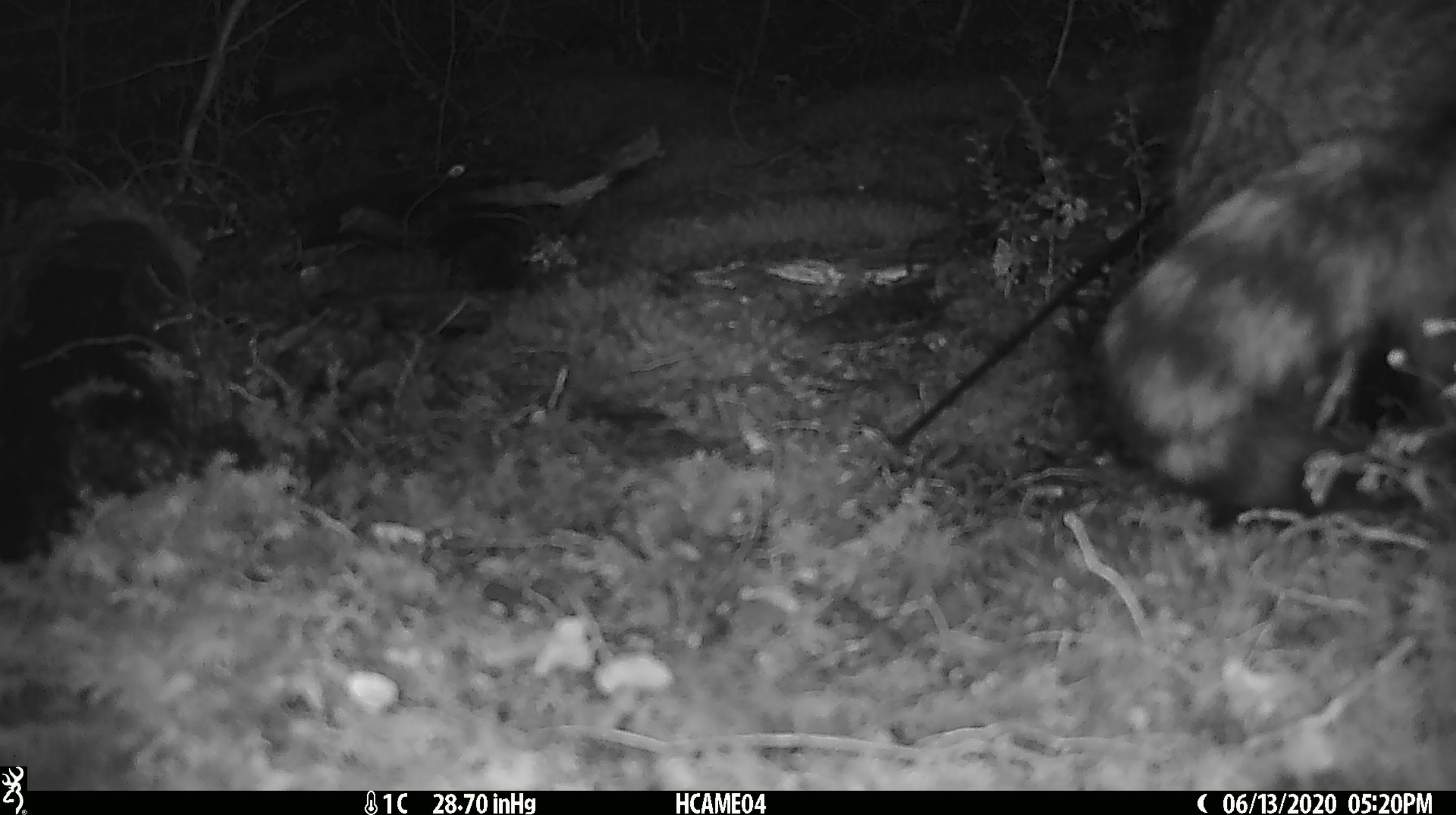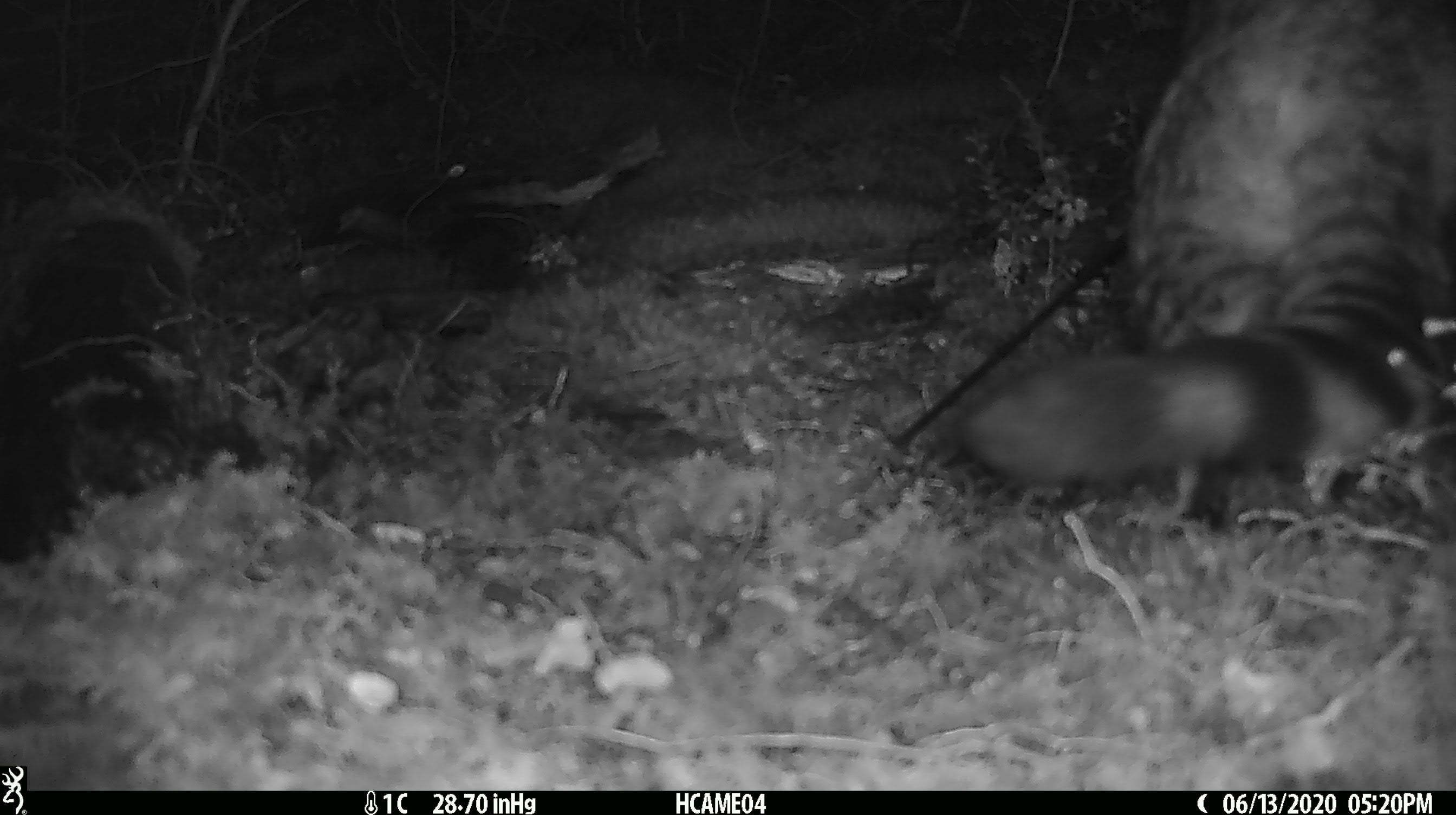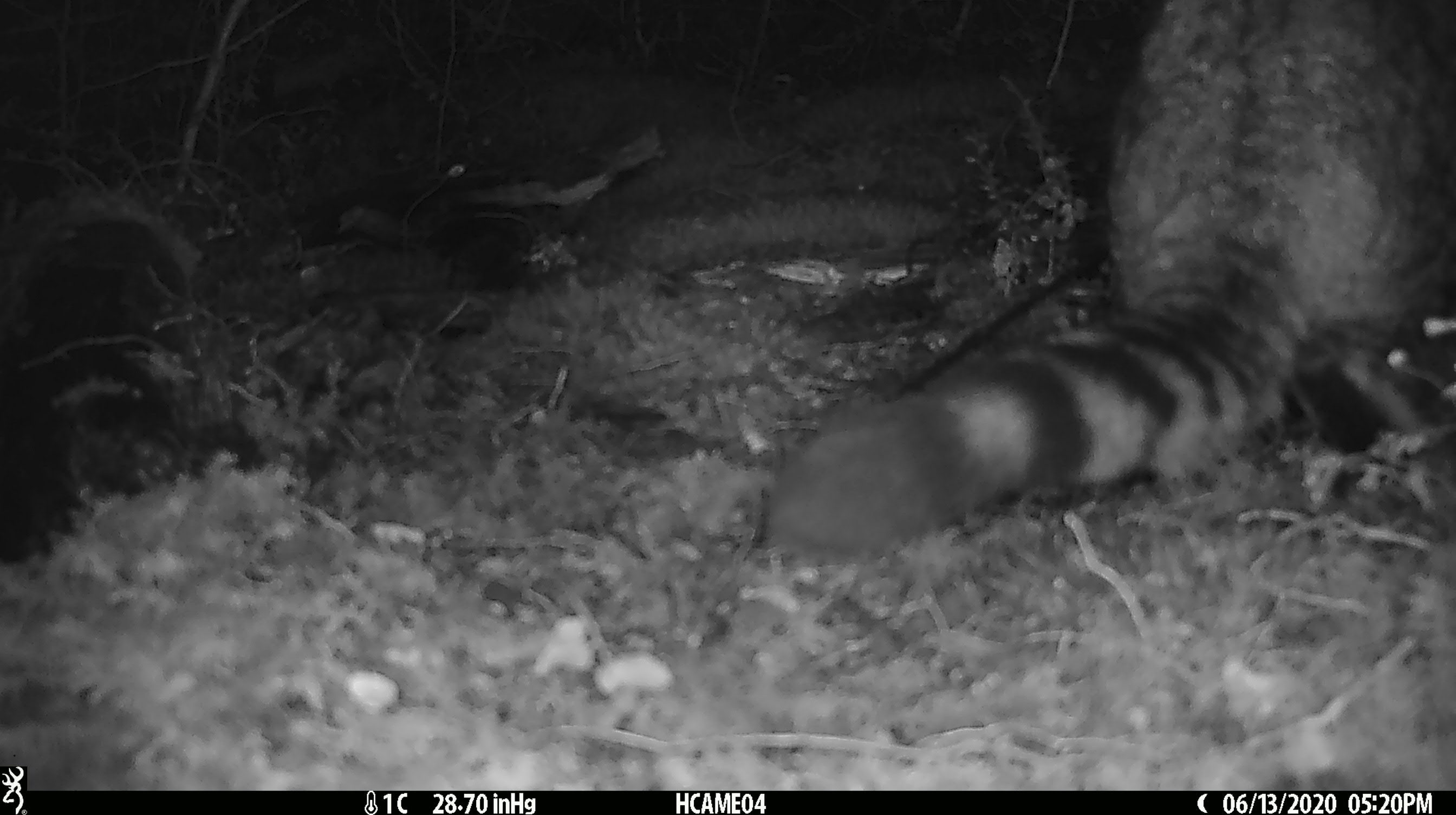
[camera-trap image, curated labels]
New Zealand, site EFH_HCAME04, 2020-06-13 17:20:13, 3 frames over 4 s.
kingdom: Animalia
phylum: Chordata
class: Mammalia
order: Carnivora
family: Felidae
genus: Felis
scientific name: Felis catus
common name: domestic cat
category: cat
Cat (domestic cat) (Felis catus).